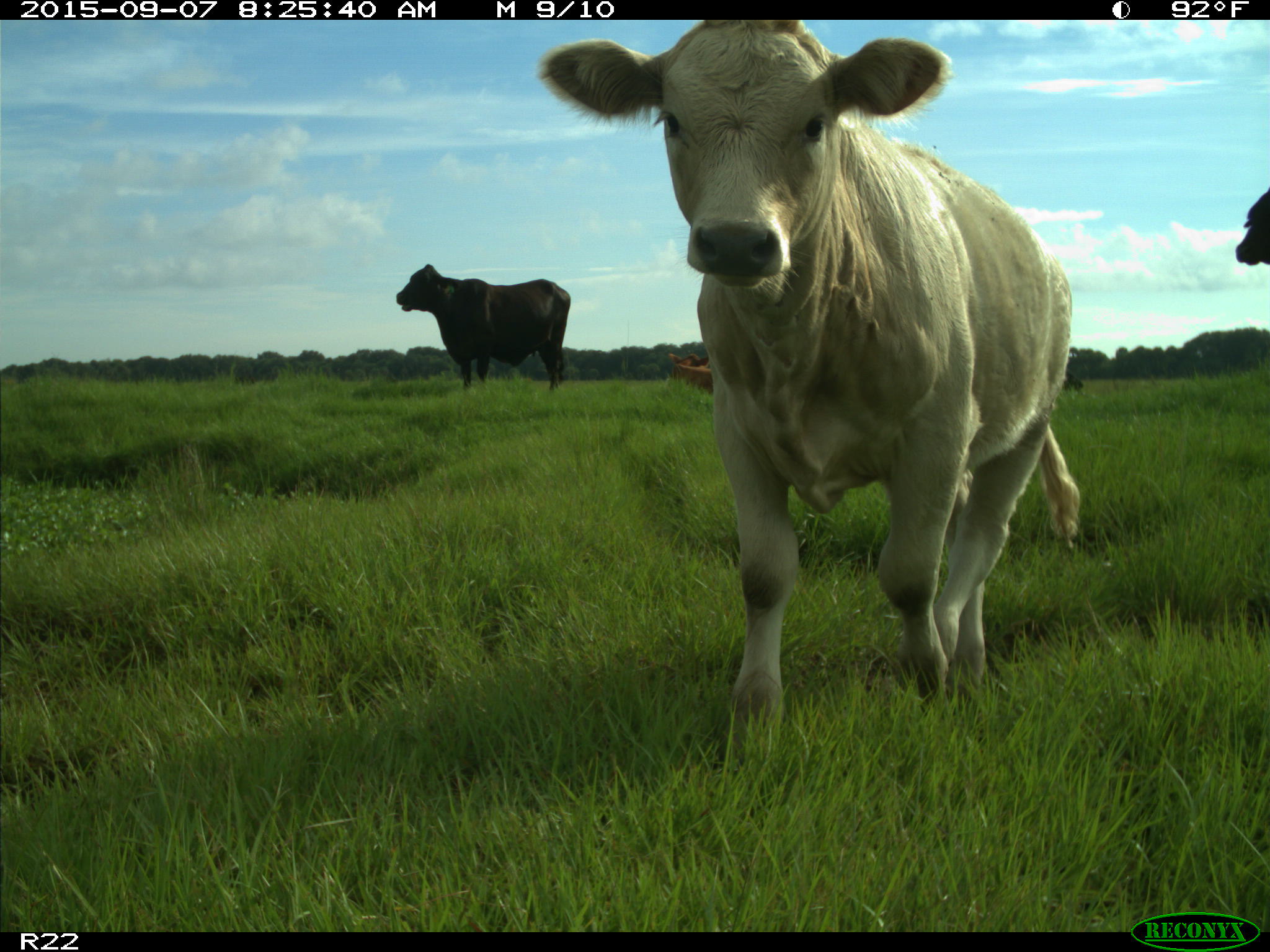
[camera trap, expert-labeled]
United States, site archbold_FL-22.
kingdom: Animalia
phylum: Chordata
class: Mammalia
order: Artiodactyla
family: Bovidae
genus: Bos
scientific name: Bos taurus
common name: domestic cow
Bos taurus (domestic cow).